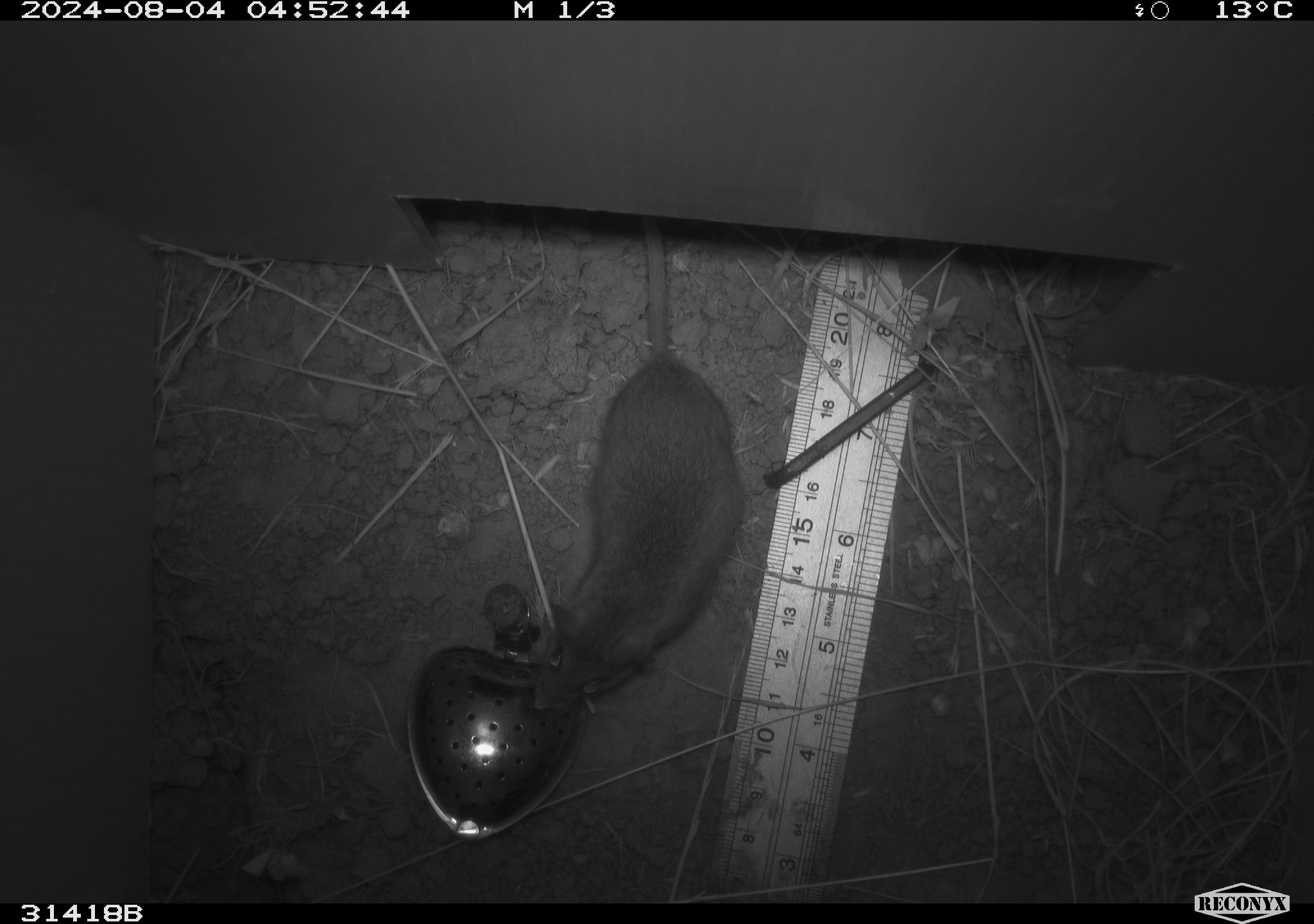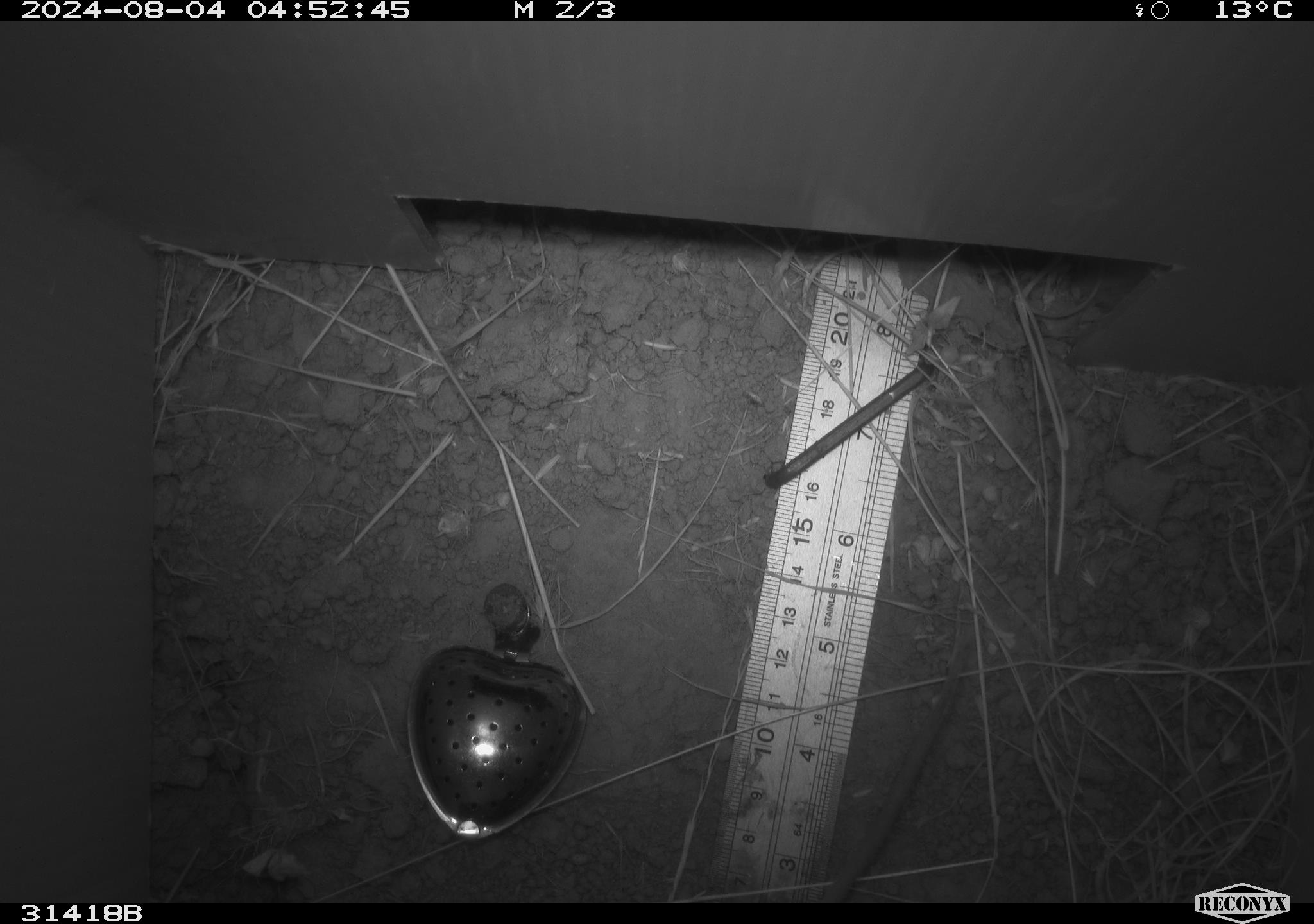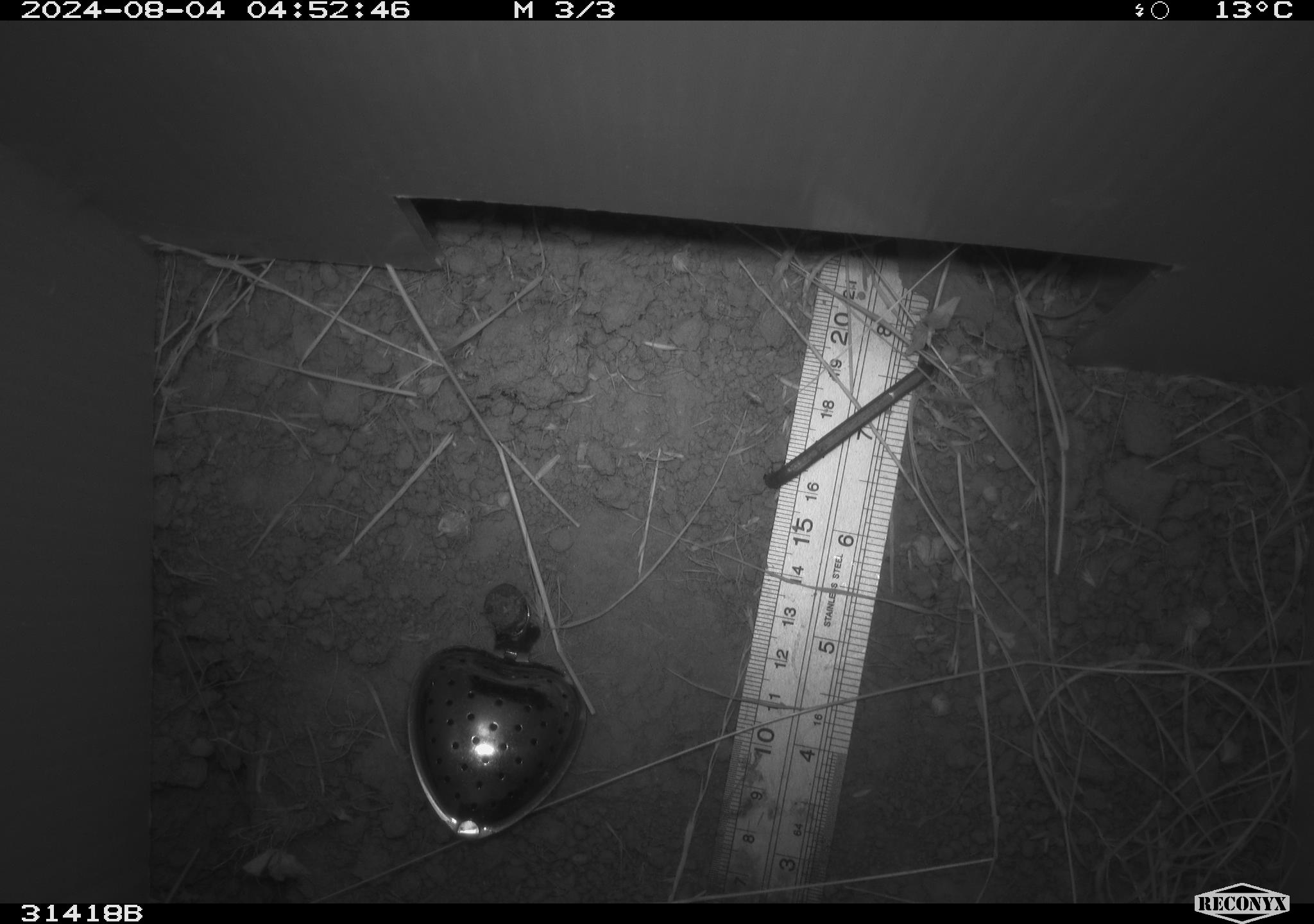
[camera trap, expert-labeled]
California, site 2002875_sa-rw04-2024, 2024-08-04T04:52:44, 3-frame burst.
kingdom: Animalia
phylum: Chordata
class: Mammalia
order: Rodentia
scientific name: Rodentia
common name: rodent